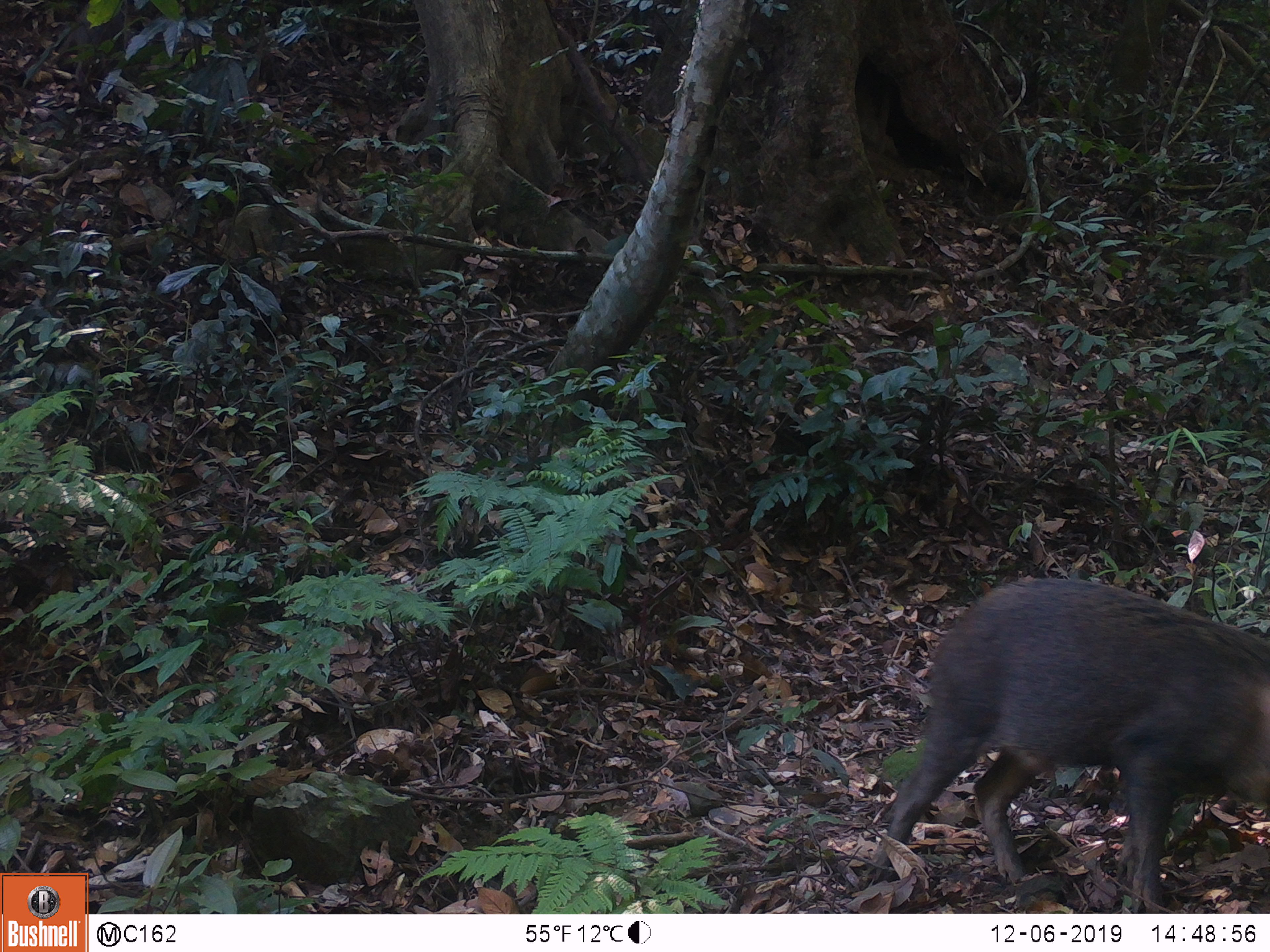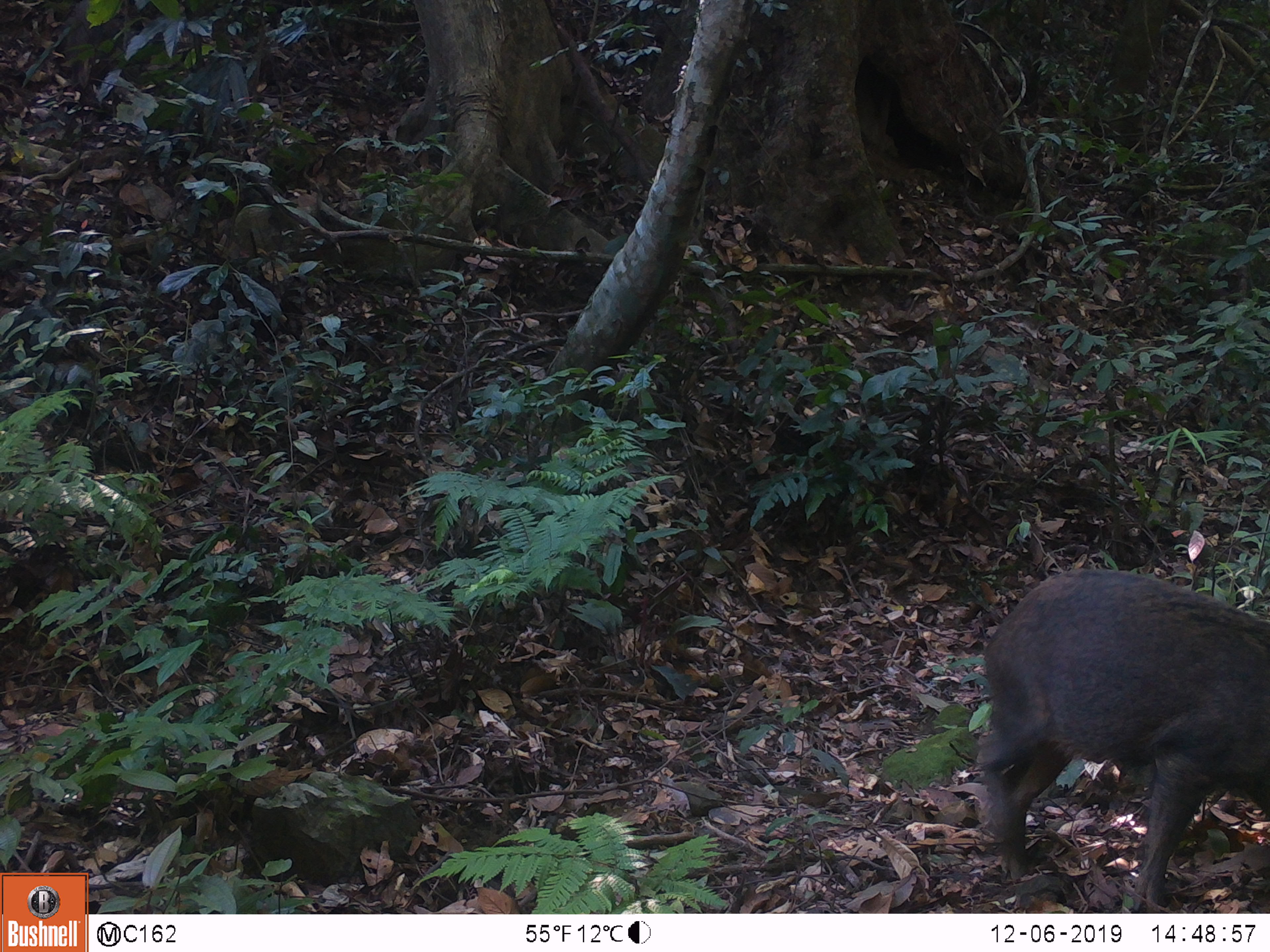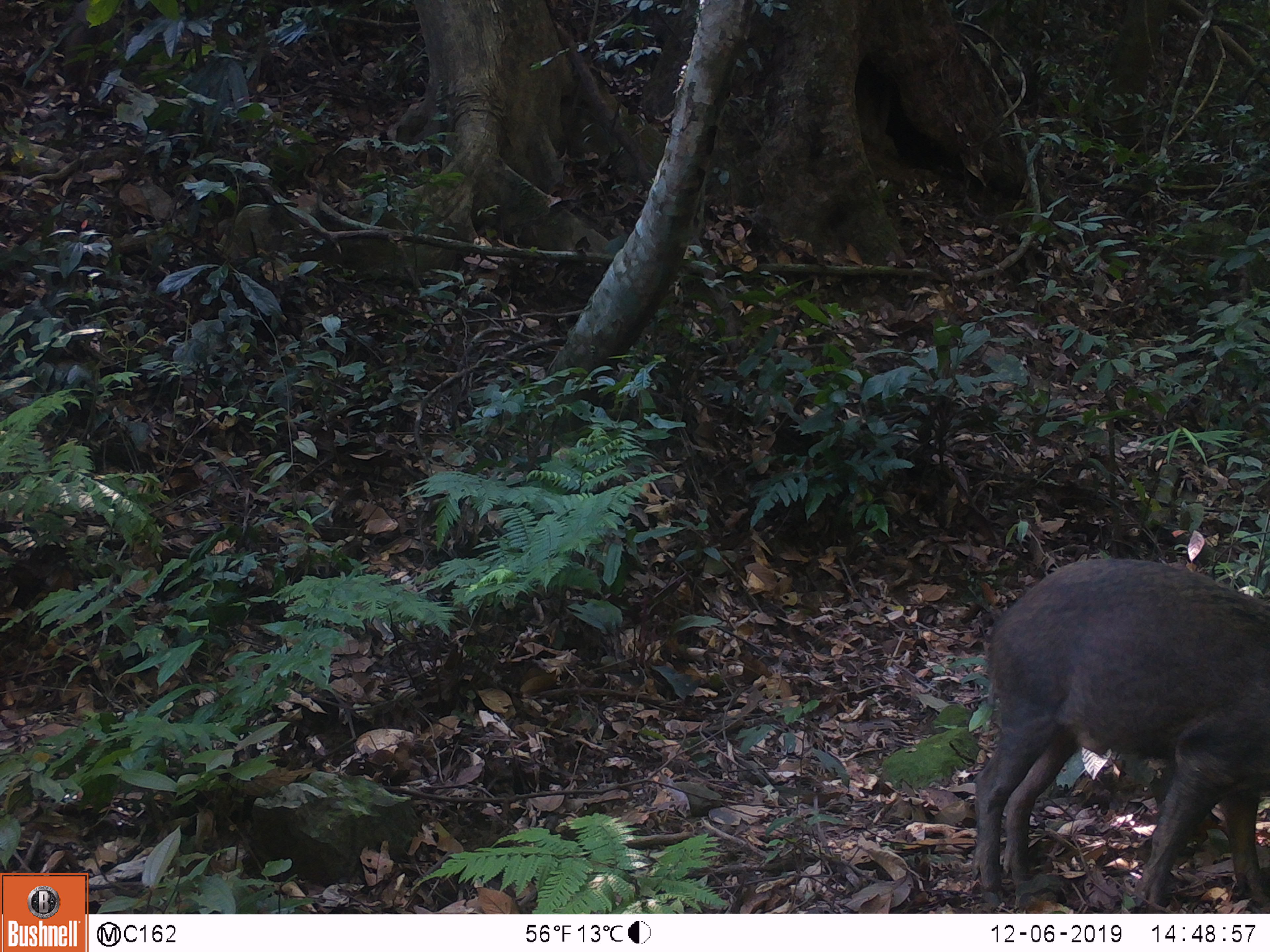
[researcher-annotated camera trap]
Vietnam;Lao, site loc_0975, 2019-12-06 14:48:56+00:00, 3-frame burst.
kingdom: Animalia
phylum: Chordata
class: Mammalia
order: Artiodactyla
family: Suidae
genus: Sus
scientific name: Sus scrofa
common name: eurasian wild pig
Eurasian wild pig (Sus scrofa). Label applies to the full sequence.